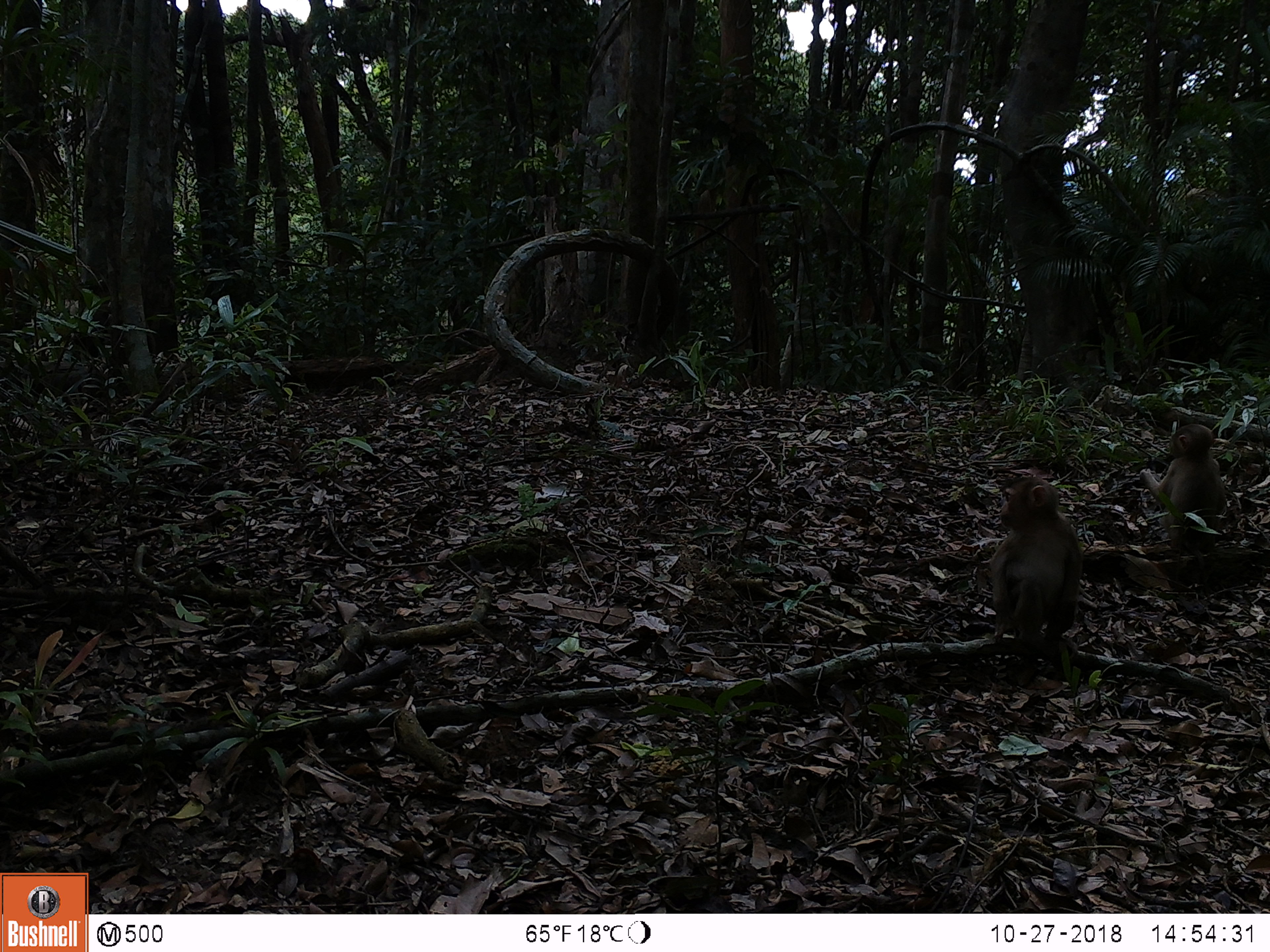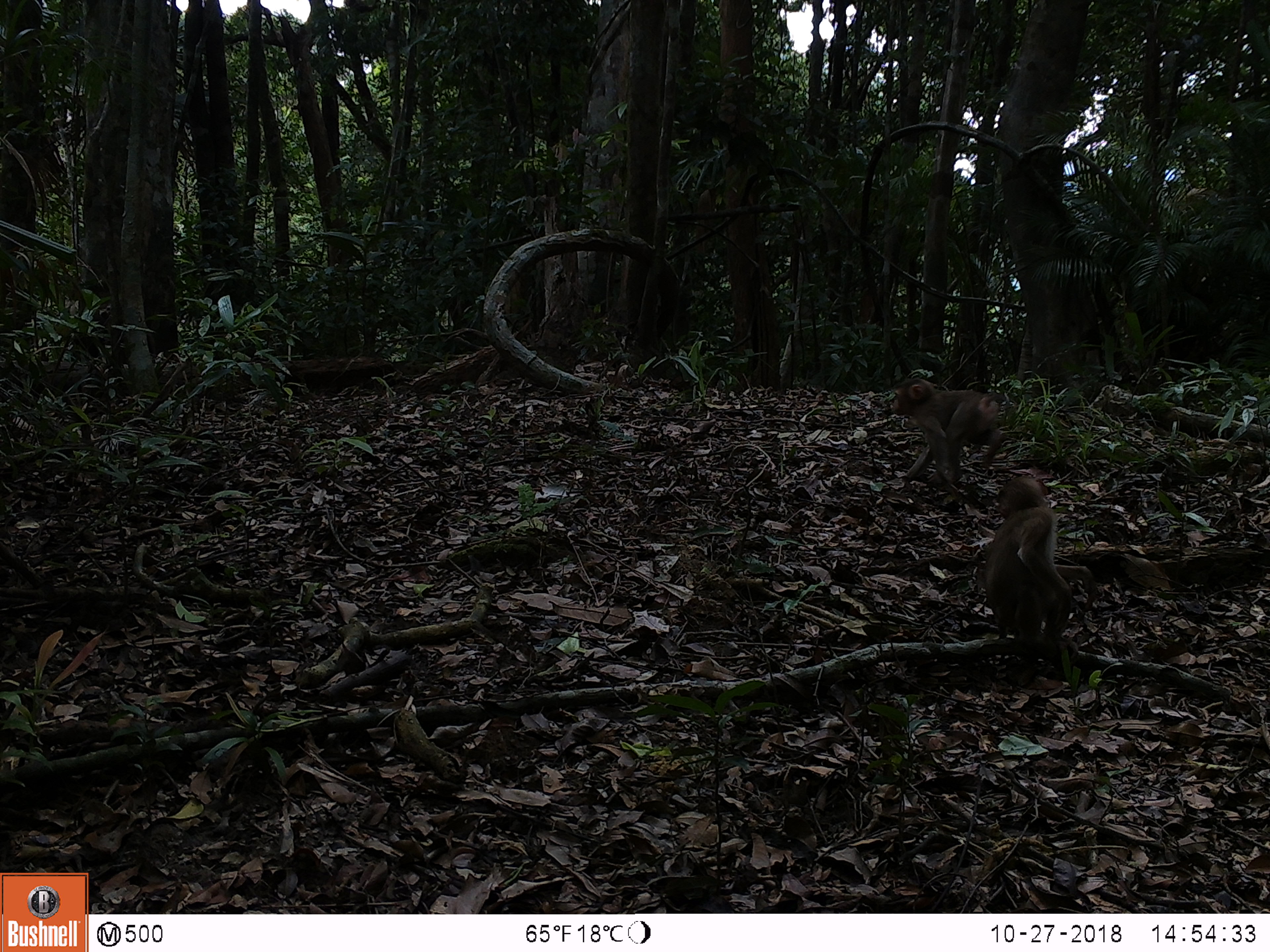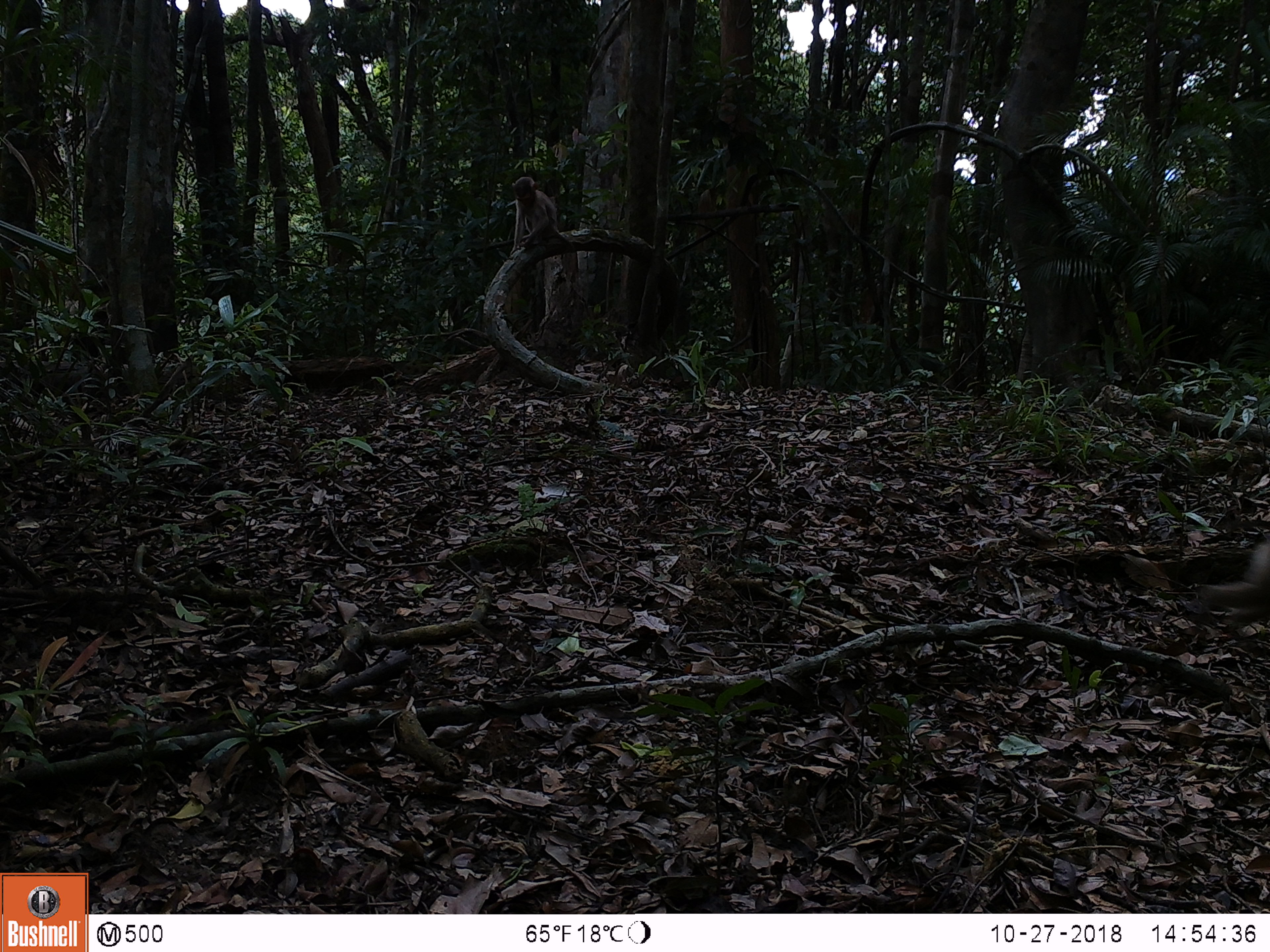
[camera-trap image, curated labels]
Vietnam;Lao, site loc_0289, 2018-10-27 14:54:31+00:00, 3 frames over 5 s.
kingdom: Animalia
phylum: Chordata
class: Mammalia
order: Primates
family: Cercopithecidae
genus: Macaca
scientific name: Macaca nemestrina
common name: pig-tailed macaque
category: pig tailed macaque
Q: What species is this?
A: Pig tailed macaque (pig-tailed macaque) (Macaca nemestrina).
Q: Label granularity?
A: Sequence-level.